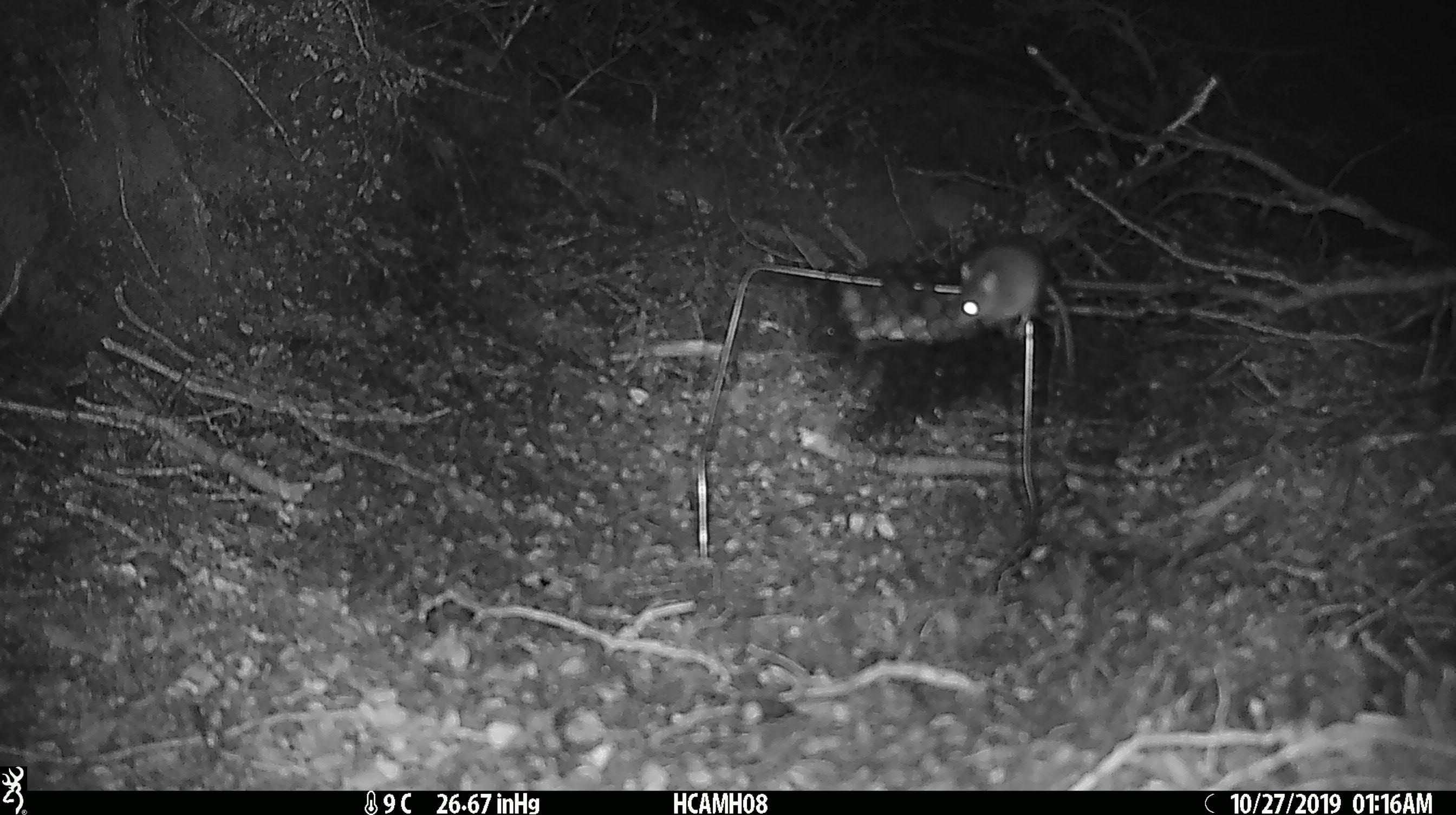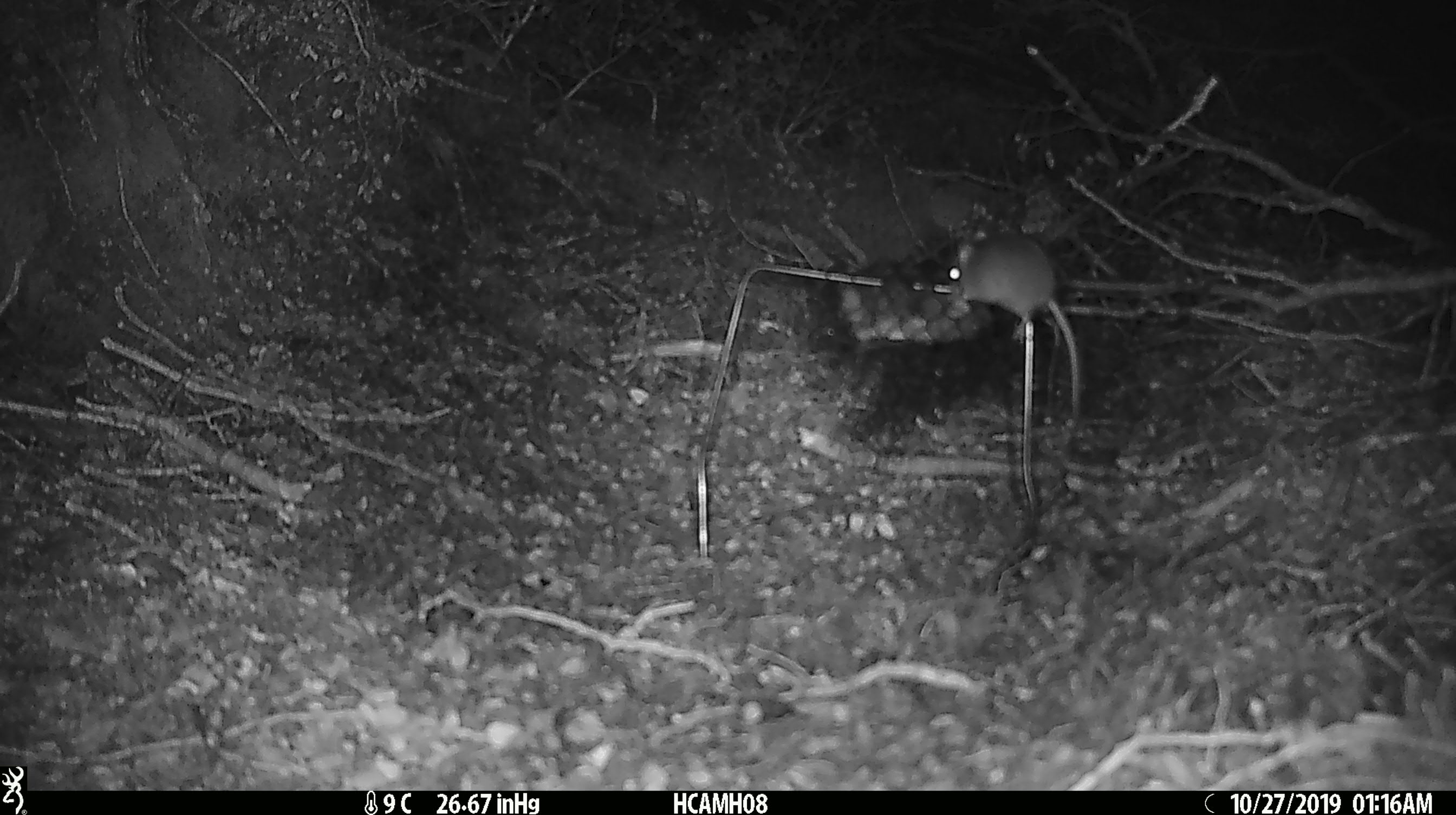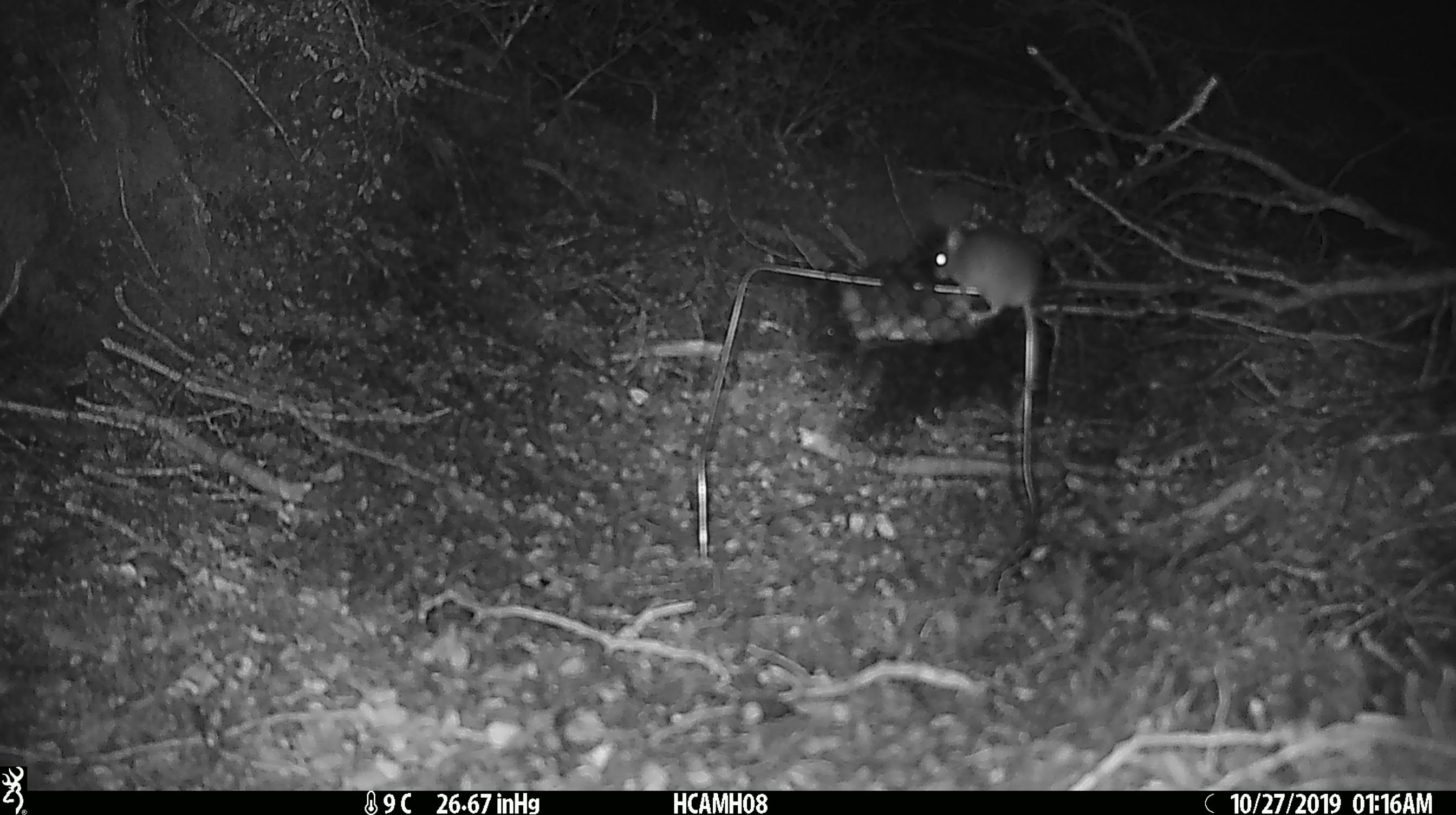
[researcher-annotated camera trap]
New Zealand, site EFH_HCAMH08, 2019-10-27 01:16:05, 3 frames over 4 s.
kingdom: Animalia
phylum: Chordata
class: Mammalia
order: Rodentia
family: Muridae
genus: Mus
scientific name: Mus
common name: mouse